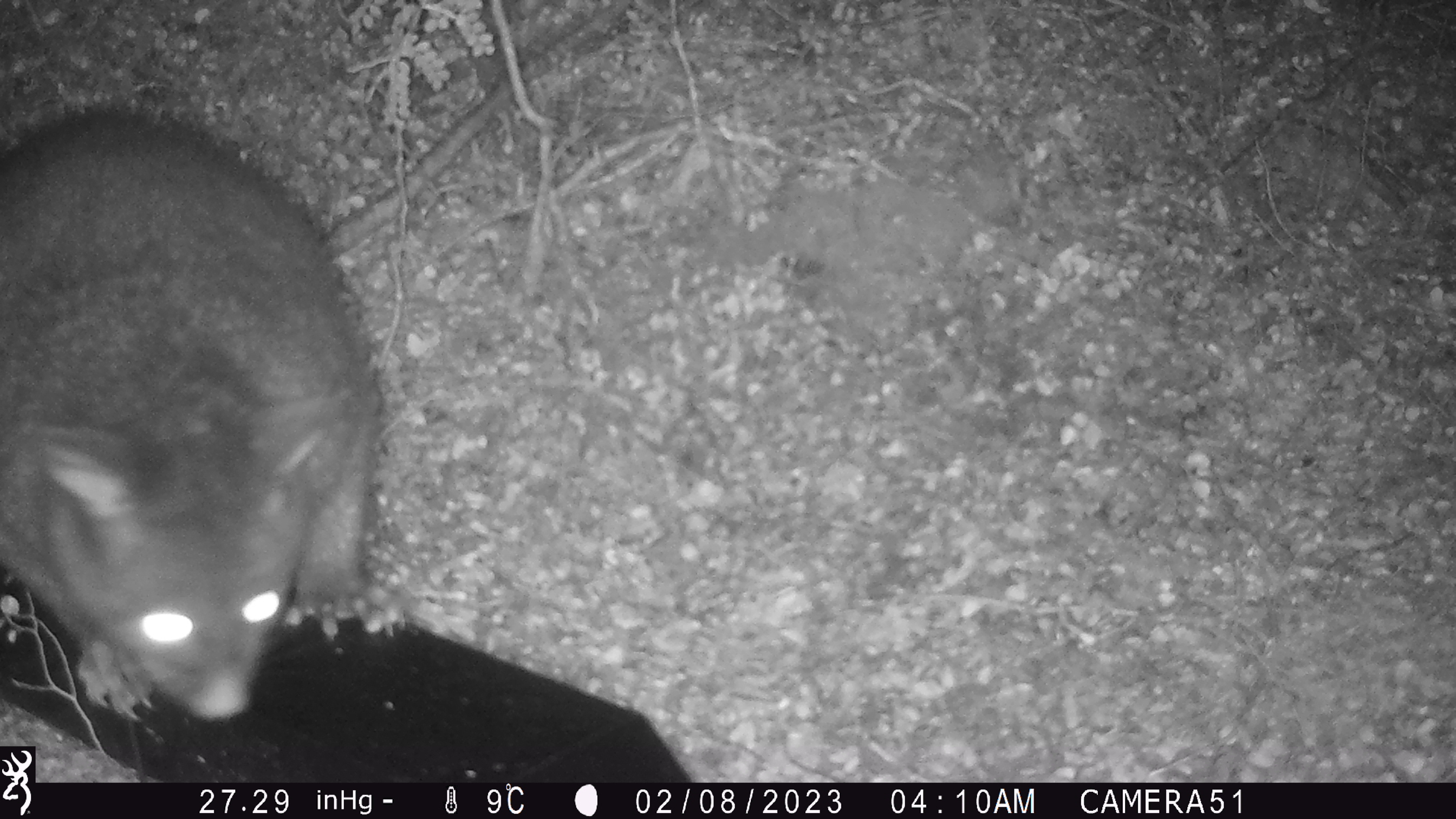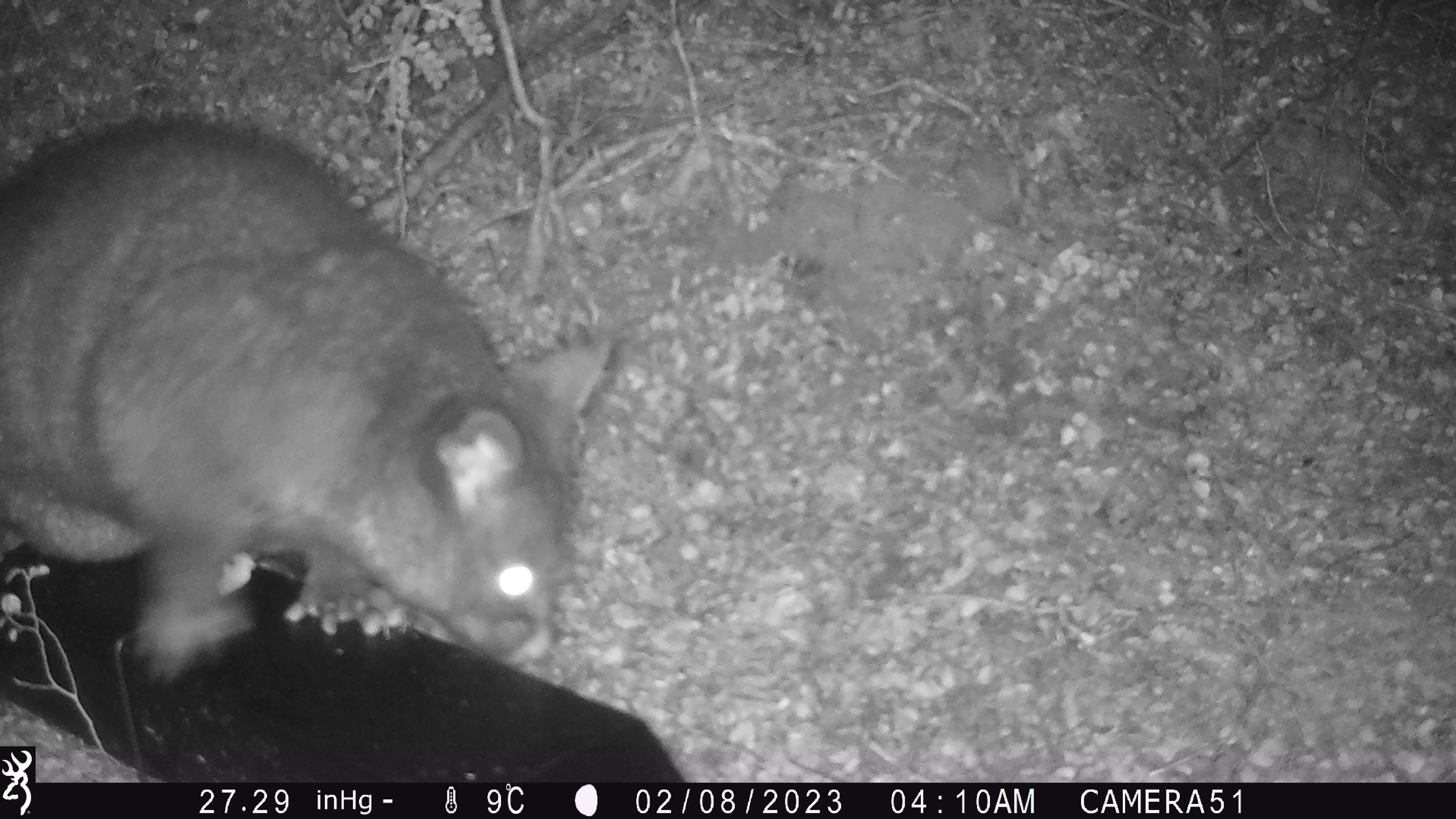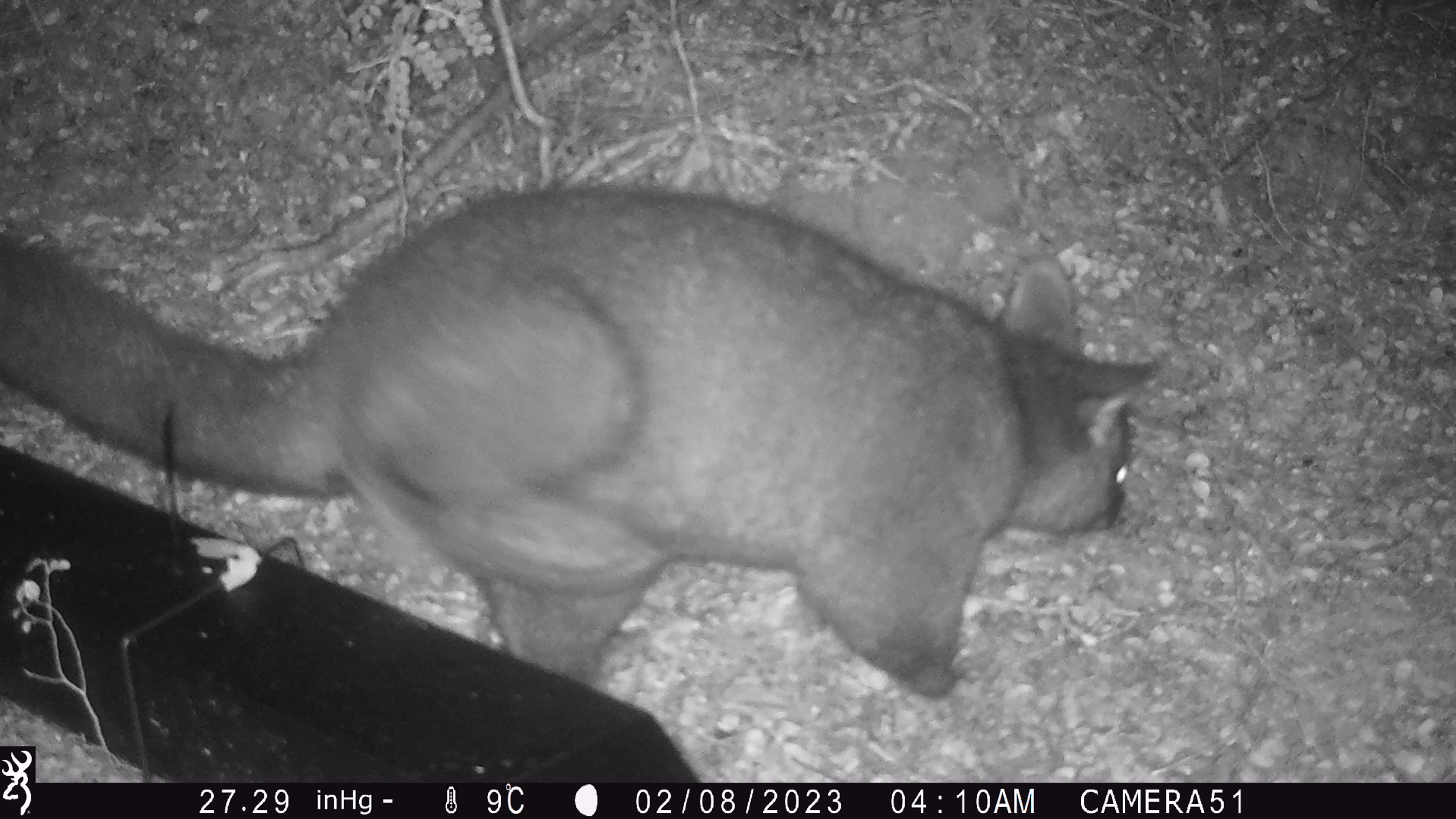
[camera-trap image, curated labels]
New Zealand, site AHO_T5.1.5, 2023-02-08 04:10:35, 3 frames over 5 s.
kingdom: Animalia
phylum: Chordata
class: Mammalia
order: Carnivora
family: Mustelidae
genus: Mustela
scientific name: Mustela erminea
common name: stoat